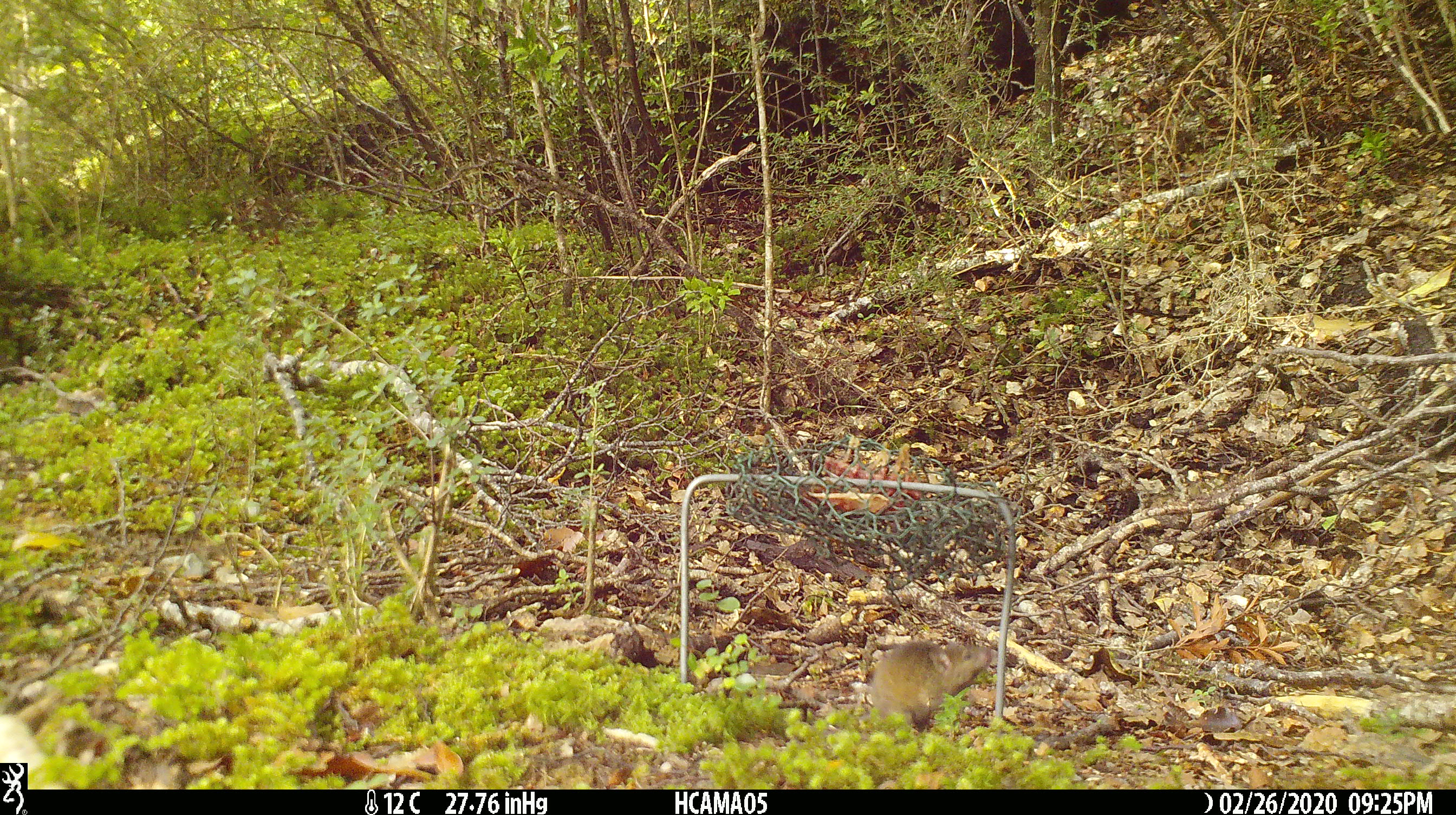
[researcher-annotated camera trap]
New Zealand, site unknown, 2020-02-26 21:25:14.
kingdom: Animalia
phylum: Chordata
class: Mammalia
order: Rodentia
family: Muridae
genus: Mus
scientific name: Mus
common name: mouse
Mouse (Mus).